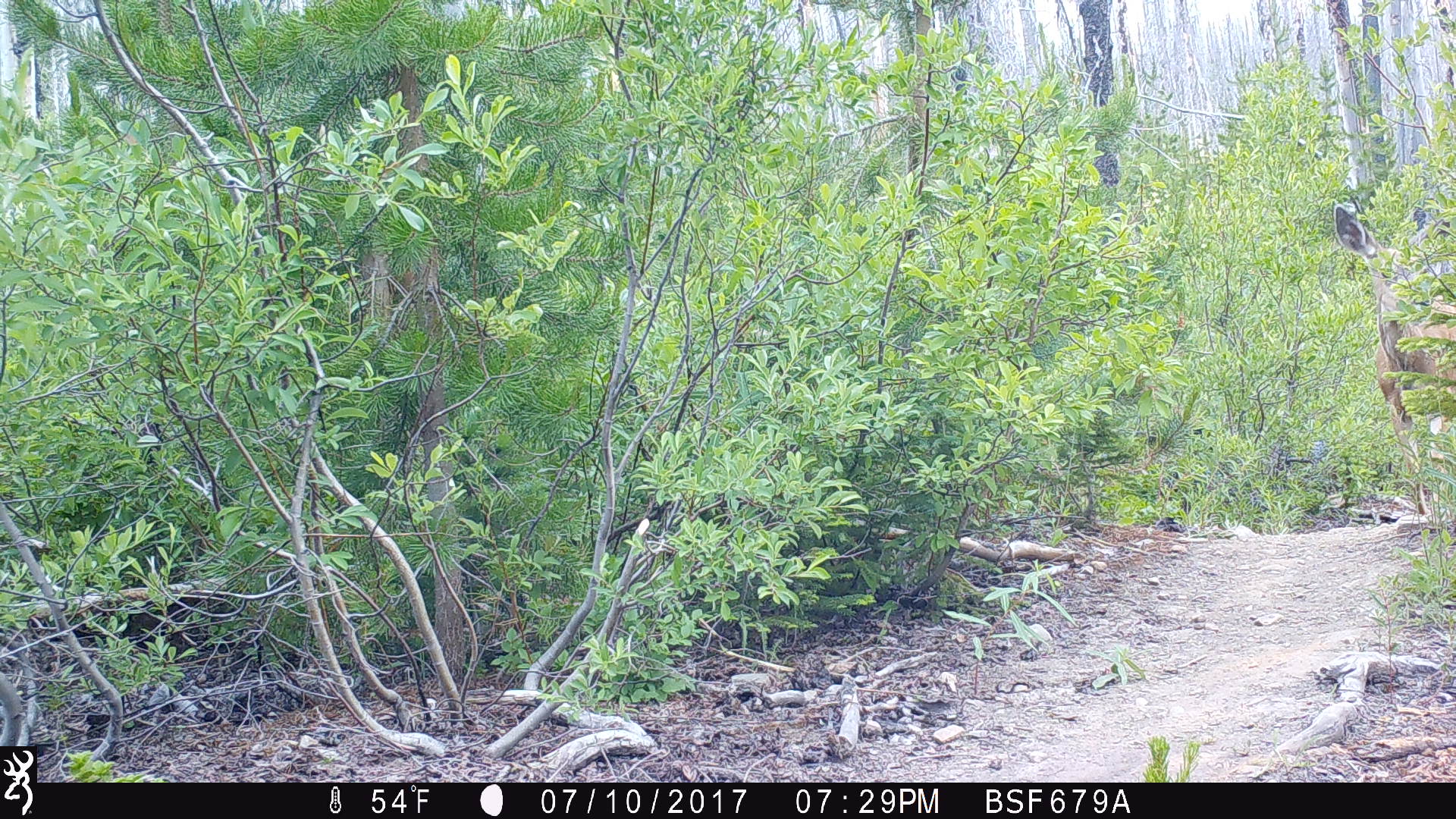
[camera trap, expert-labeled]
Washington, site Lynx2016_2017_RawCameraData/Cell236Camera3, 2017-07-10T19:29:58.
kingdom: Animalia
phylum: Chordata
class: Mammalia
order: Artiodactyla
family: Cervidae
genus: Odocoileus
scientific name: Odocoileus hemionus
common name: mule deer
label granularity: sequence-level